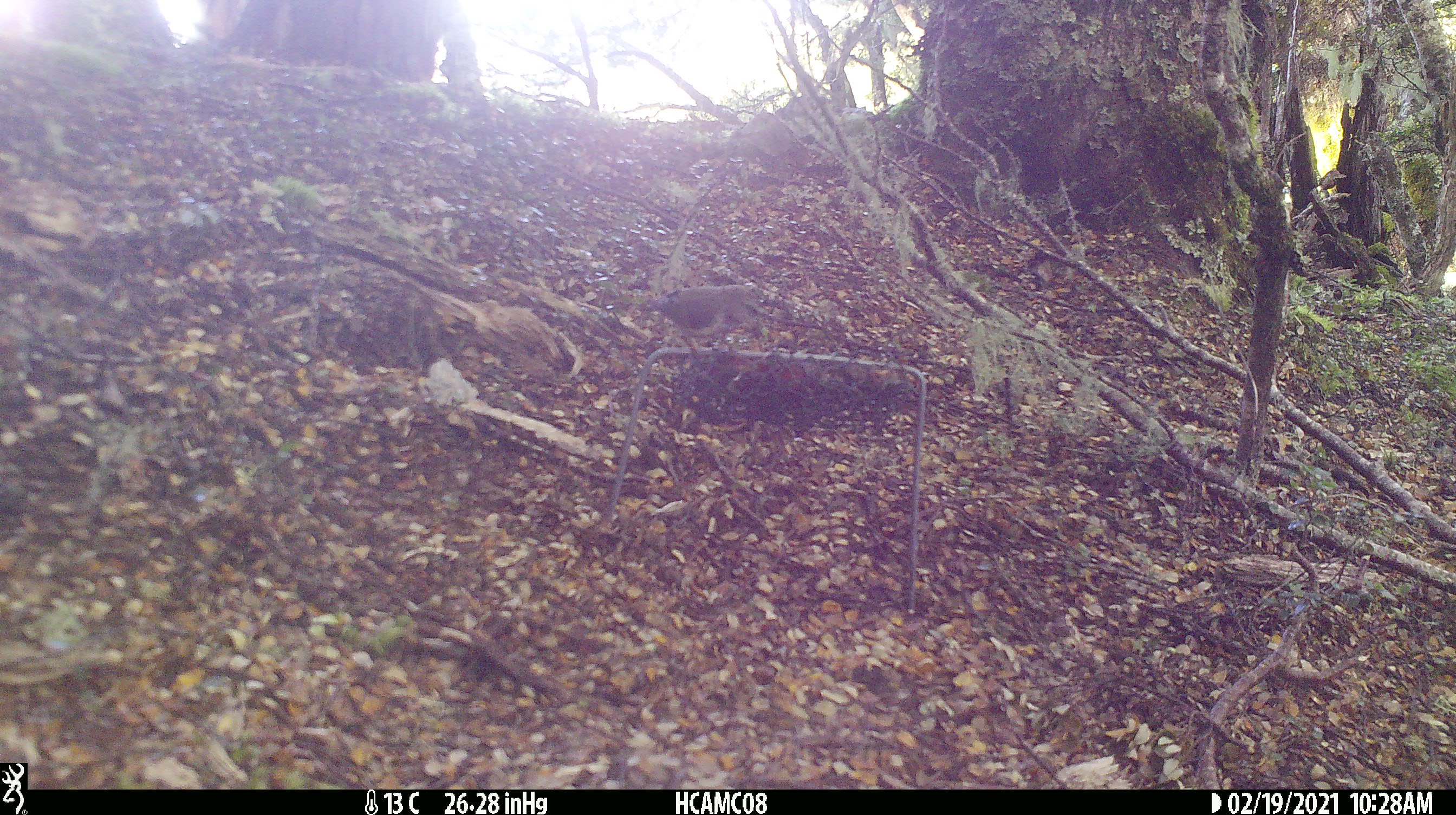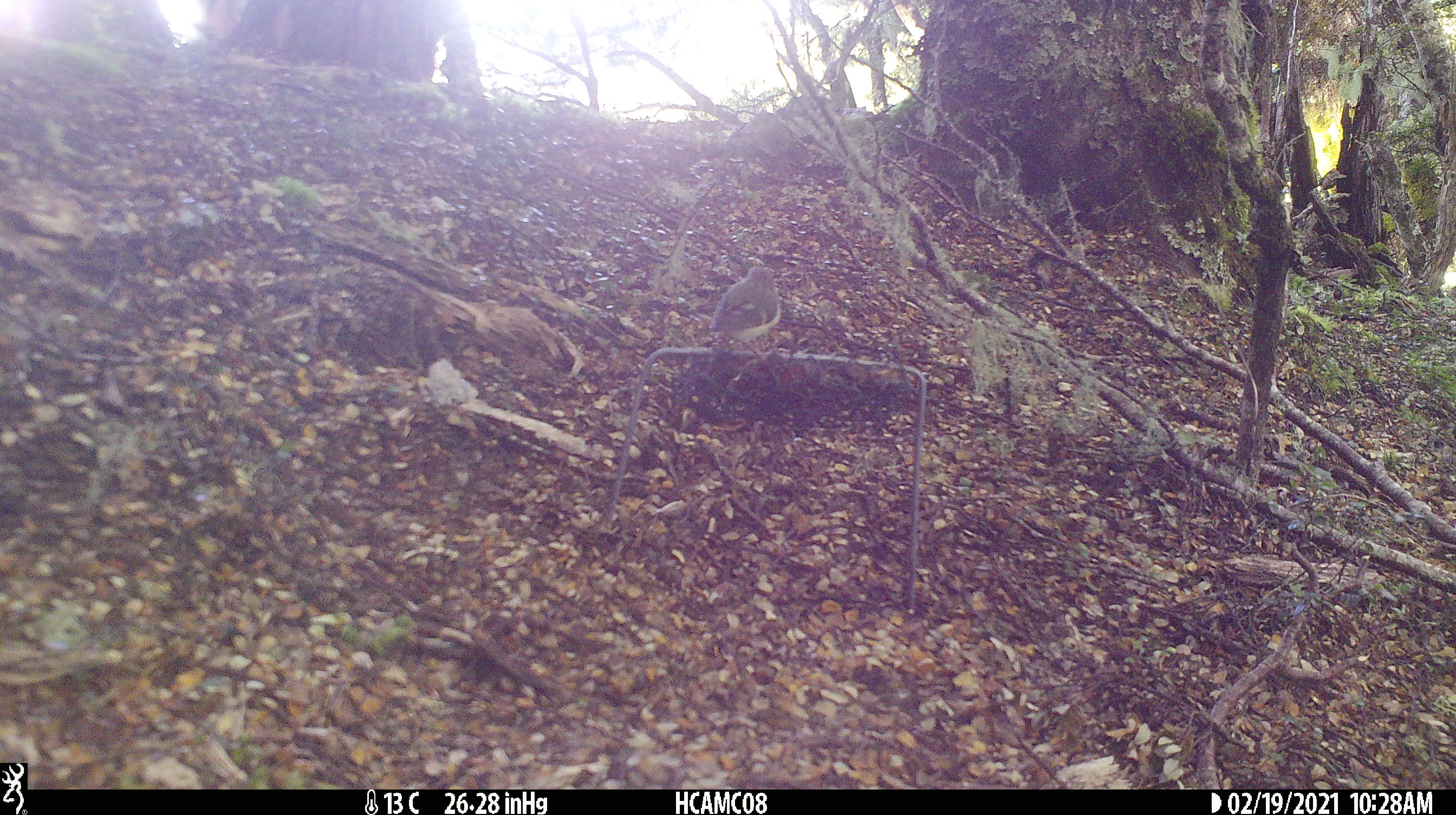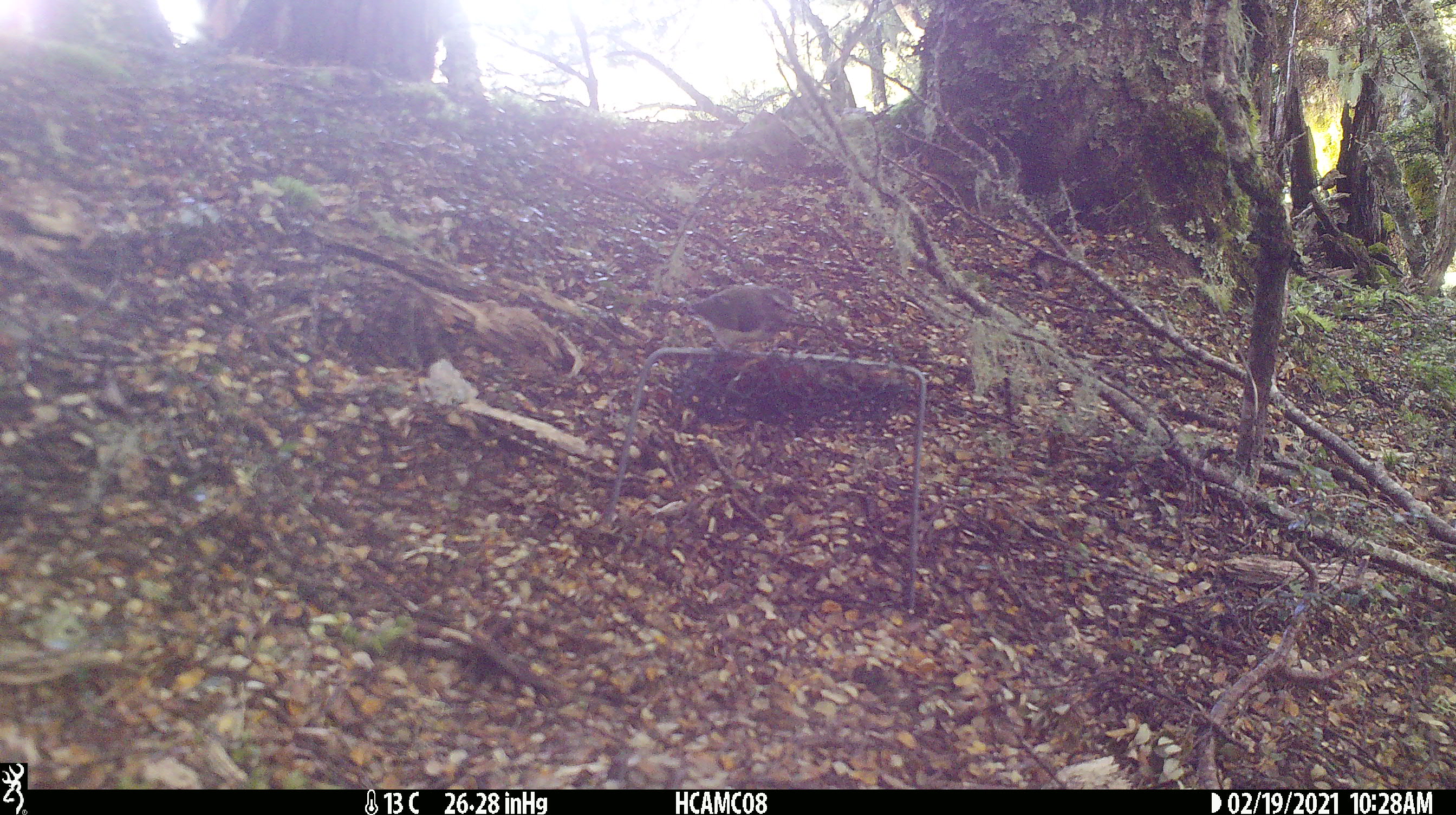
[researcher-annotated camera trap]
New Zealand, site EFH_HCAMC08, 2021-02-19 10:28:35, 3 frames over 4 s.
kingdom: Animalia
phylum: Chordata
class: Aves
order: Passeriformes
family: Acanthisittidae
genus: Acanthisitta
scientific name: Acanthisitta chloris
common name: rifleman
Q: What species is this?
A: Rifleman (Acanthisitta chloris).